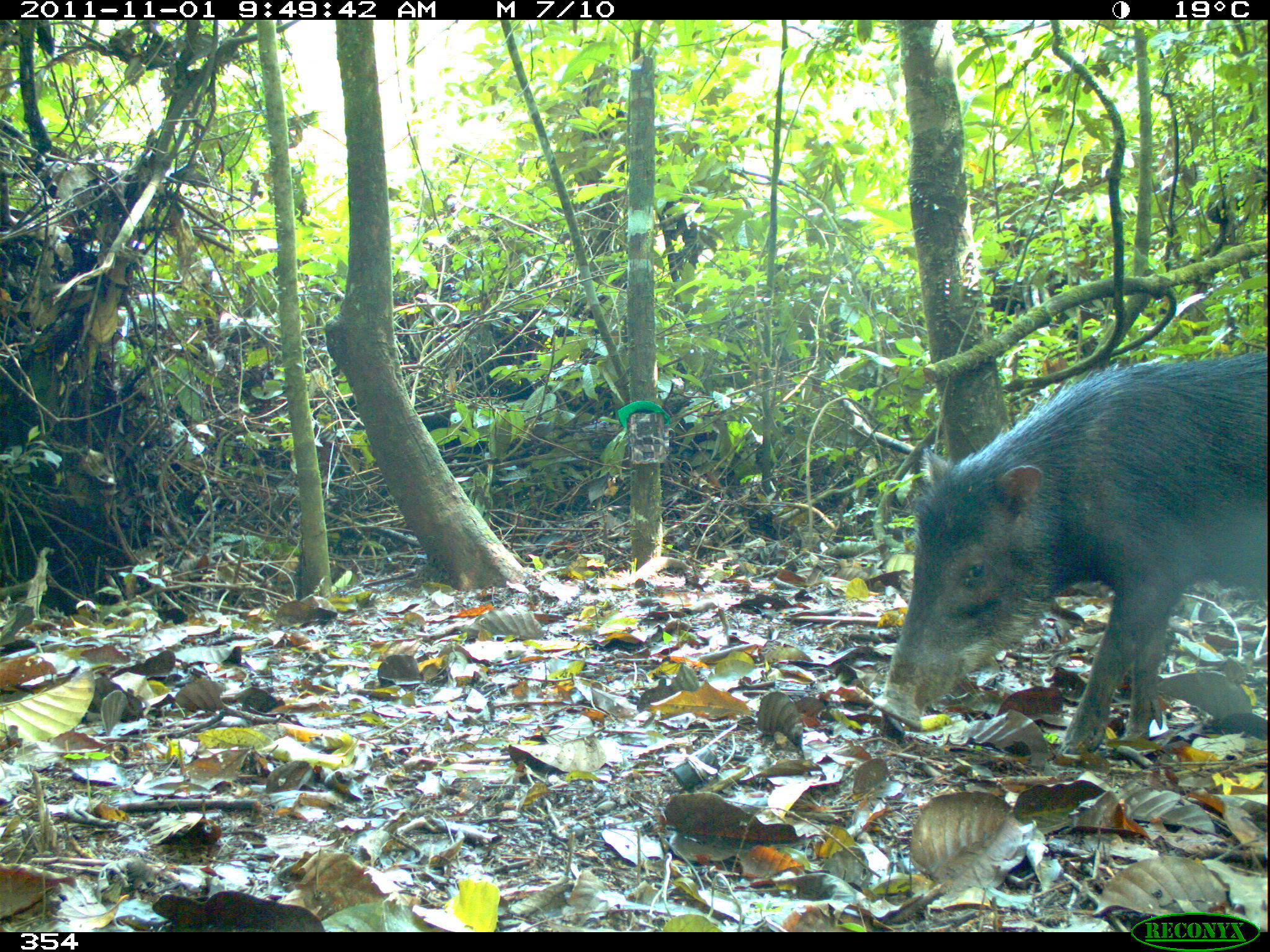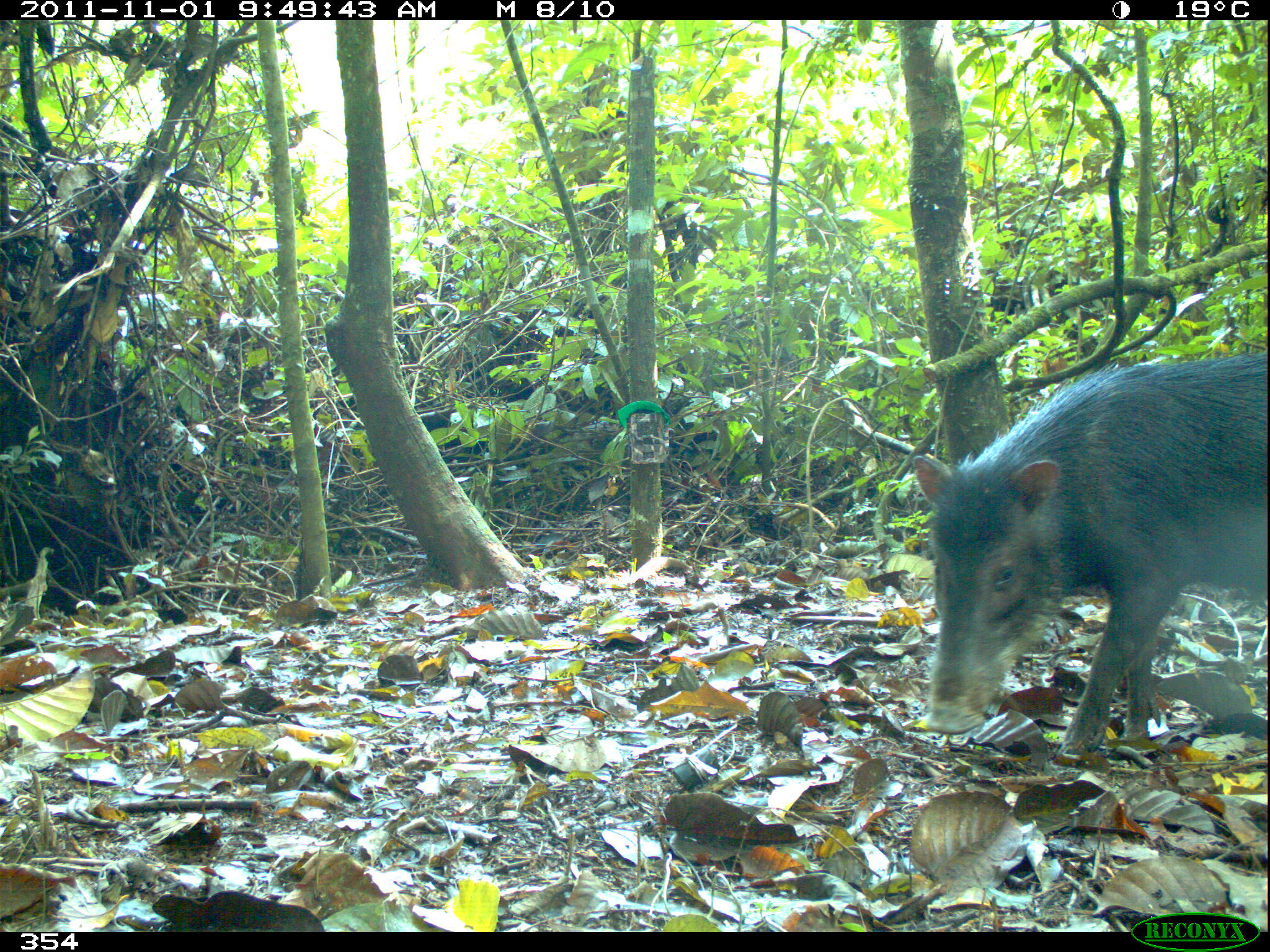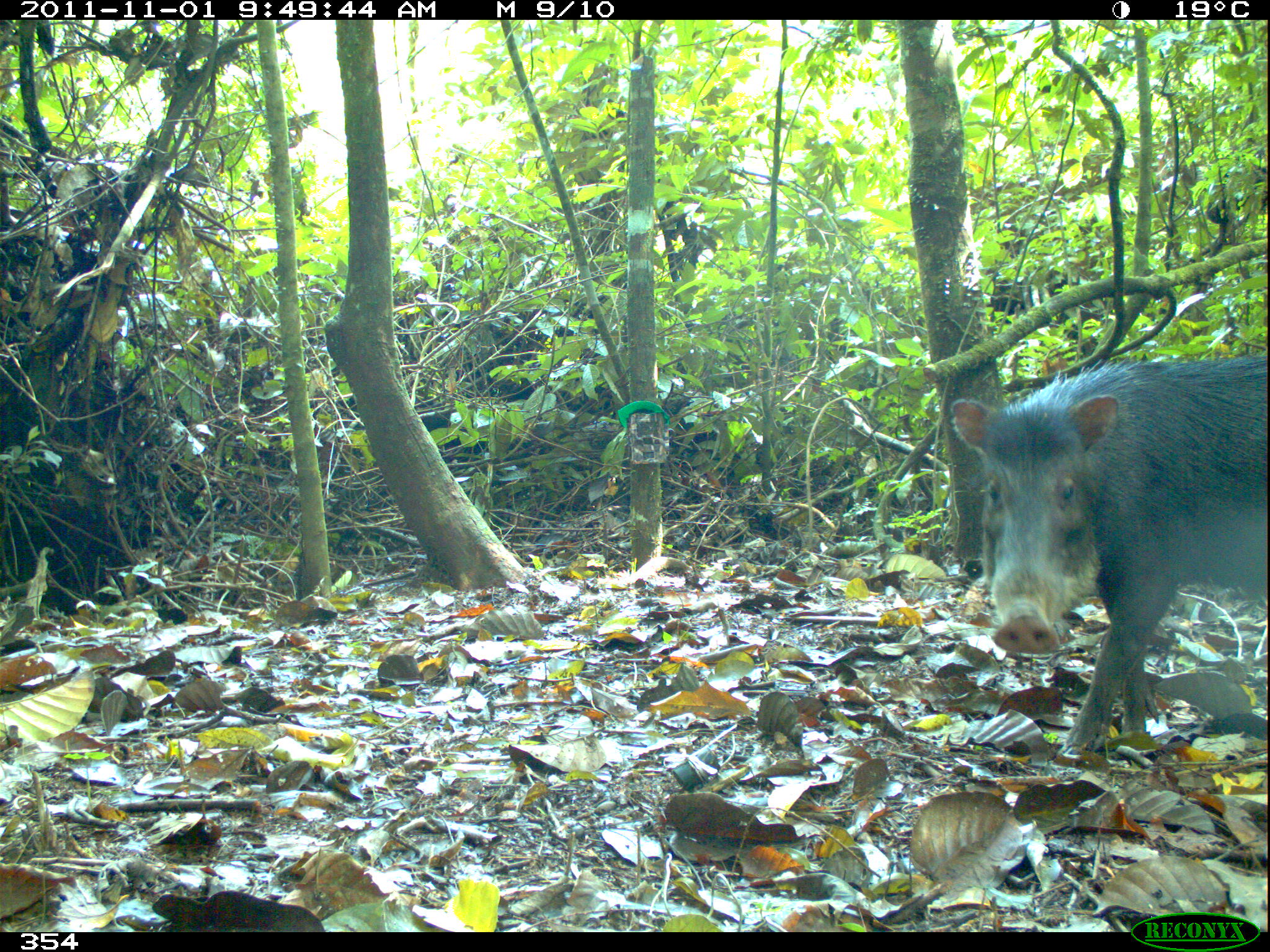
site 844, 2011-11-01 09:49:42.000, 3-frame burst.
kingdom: Animalia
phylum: Chordata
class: Mammalia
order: Artiodactyla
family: Tayassuidae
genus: Tayassu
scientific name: Tayassu pecari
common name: white-lipped peccary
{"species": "Tayassu pecari (white-lipped peccary)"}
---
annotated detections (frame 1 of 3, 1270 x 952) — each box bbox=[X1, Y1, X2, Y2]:
tayassu pecari: bbox=[871, 350, 1269, 754]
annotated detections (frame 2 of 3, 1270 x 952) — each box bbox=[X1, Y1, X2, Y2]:
tayassu pecari: bbox=[907, 346, 1267, 761]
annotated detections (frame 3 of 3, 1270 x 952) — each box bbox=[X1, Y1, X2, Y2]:
tayassu pecari: bbox=[948, 353, 1267, 755]